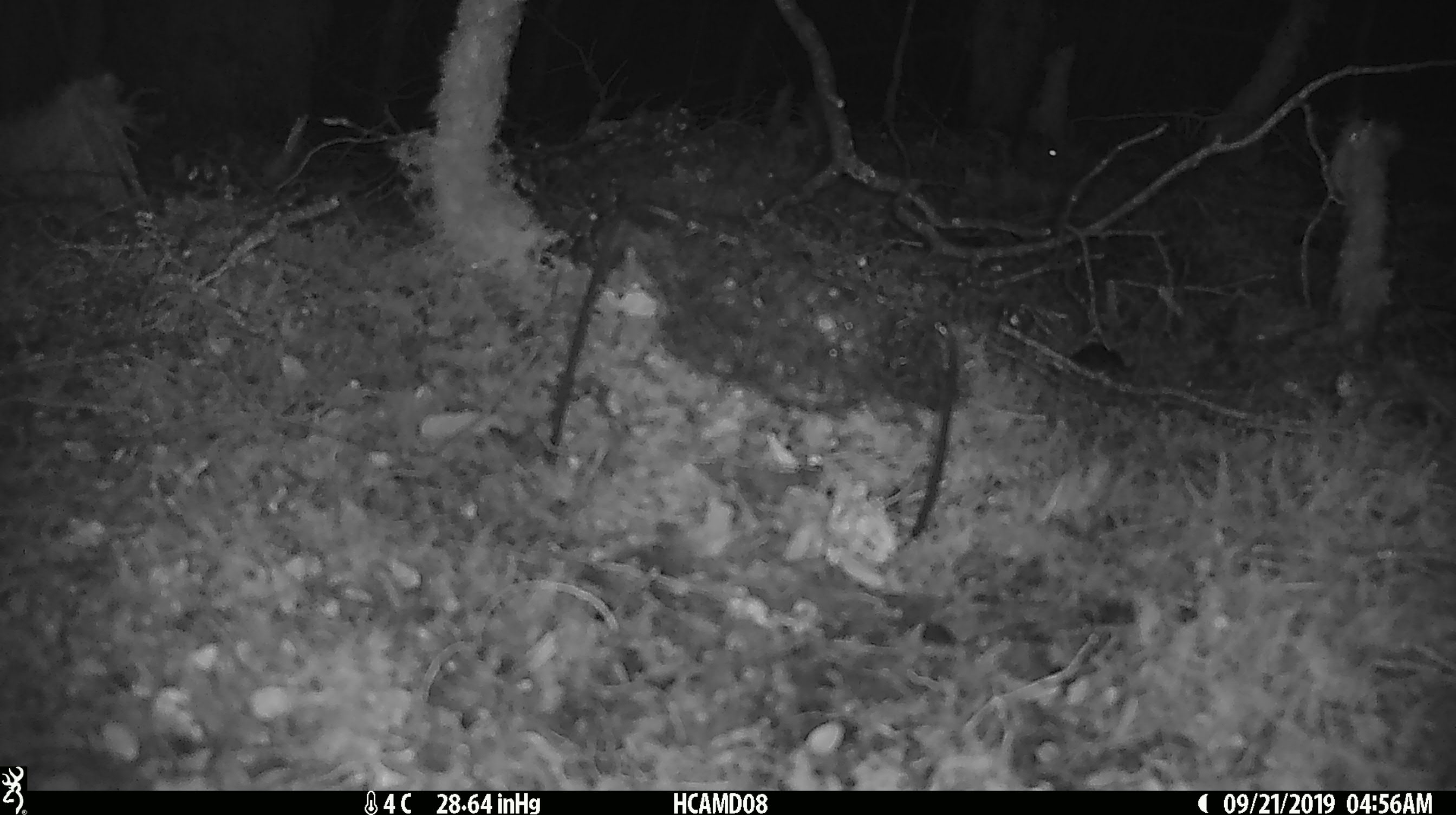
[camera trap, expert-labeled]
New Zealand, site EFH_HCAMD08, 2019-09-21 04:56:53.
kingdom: Animalia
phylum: Chordata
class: Mammalia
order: Rodentia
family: Muridae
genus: Mus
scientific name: Mus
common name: mouse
Mouse (Mus).